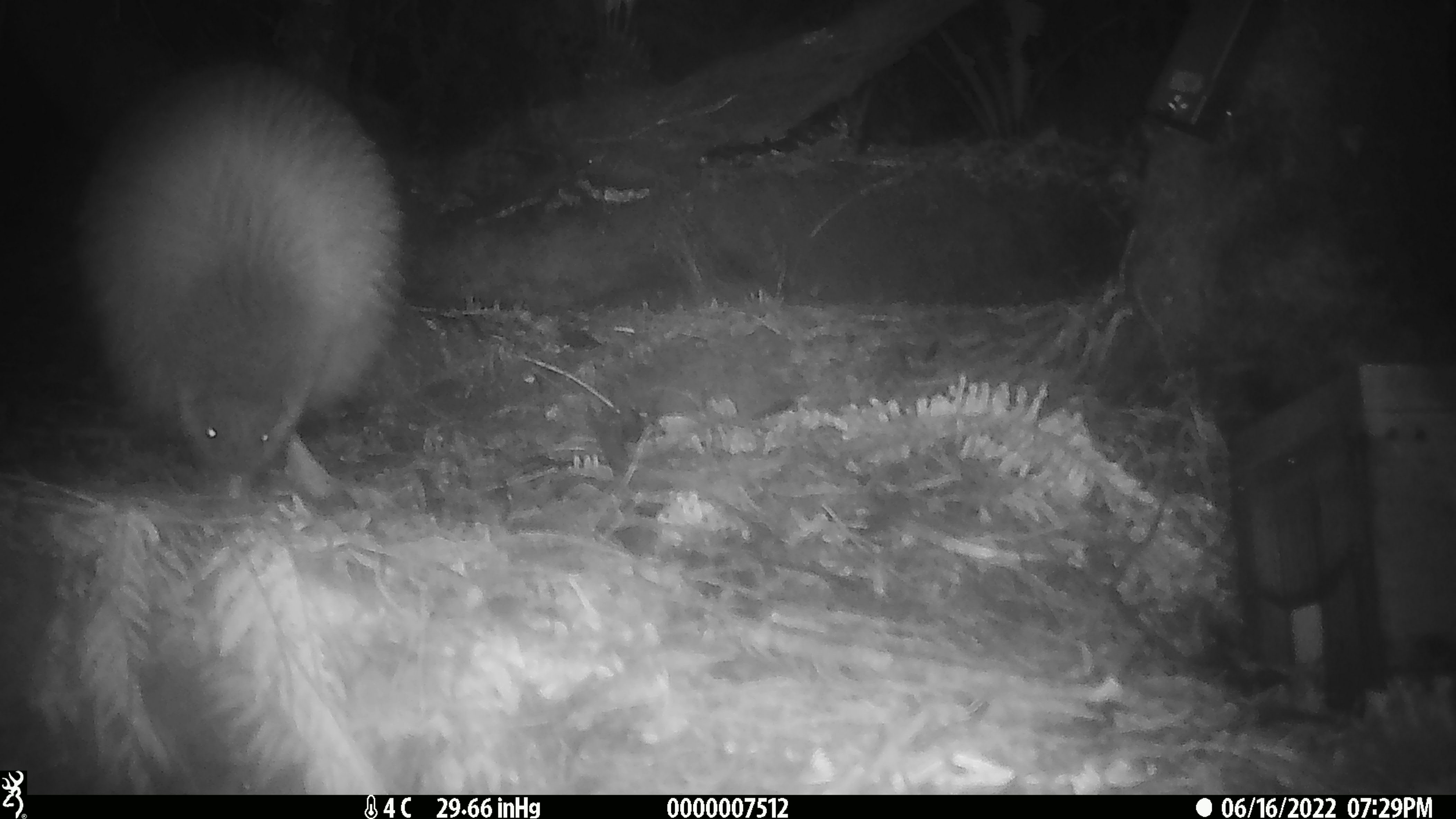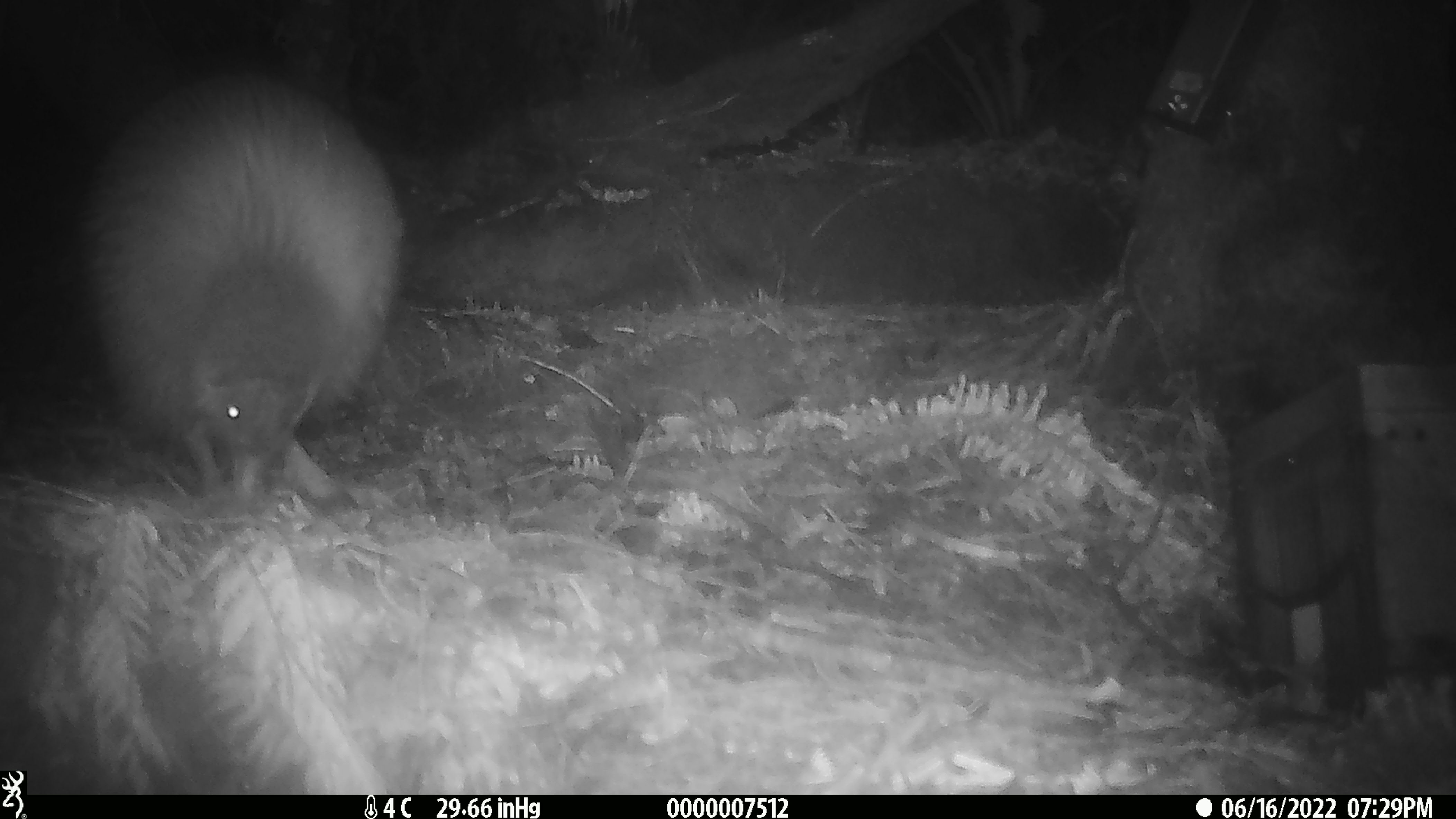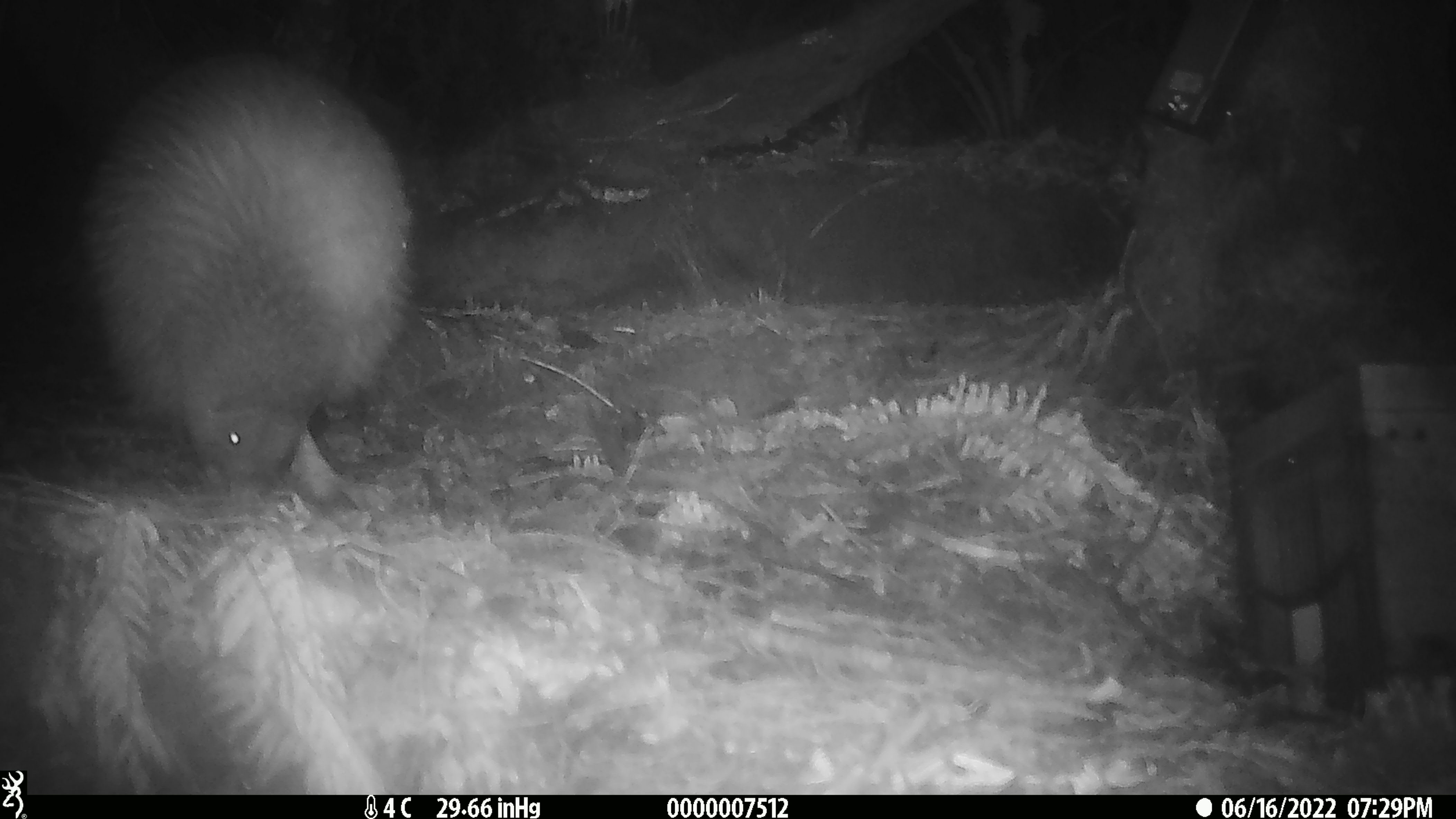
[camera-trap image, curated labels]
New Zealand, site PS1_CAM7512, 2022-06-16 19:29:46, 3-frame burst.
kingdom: Animalia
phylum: Chordata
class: Aves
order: Apterygiformes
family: Apterygidae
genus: Apteryx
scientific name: Apteryx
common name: kiwi